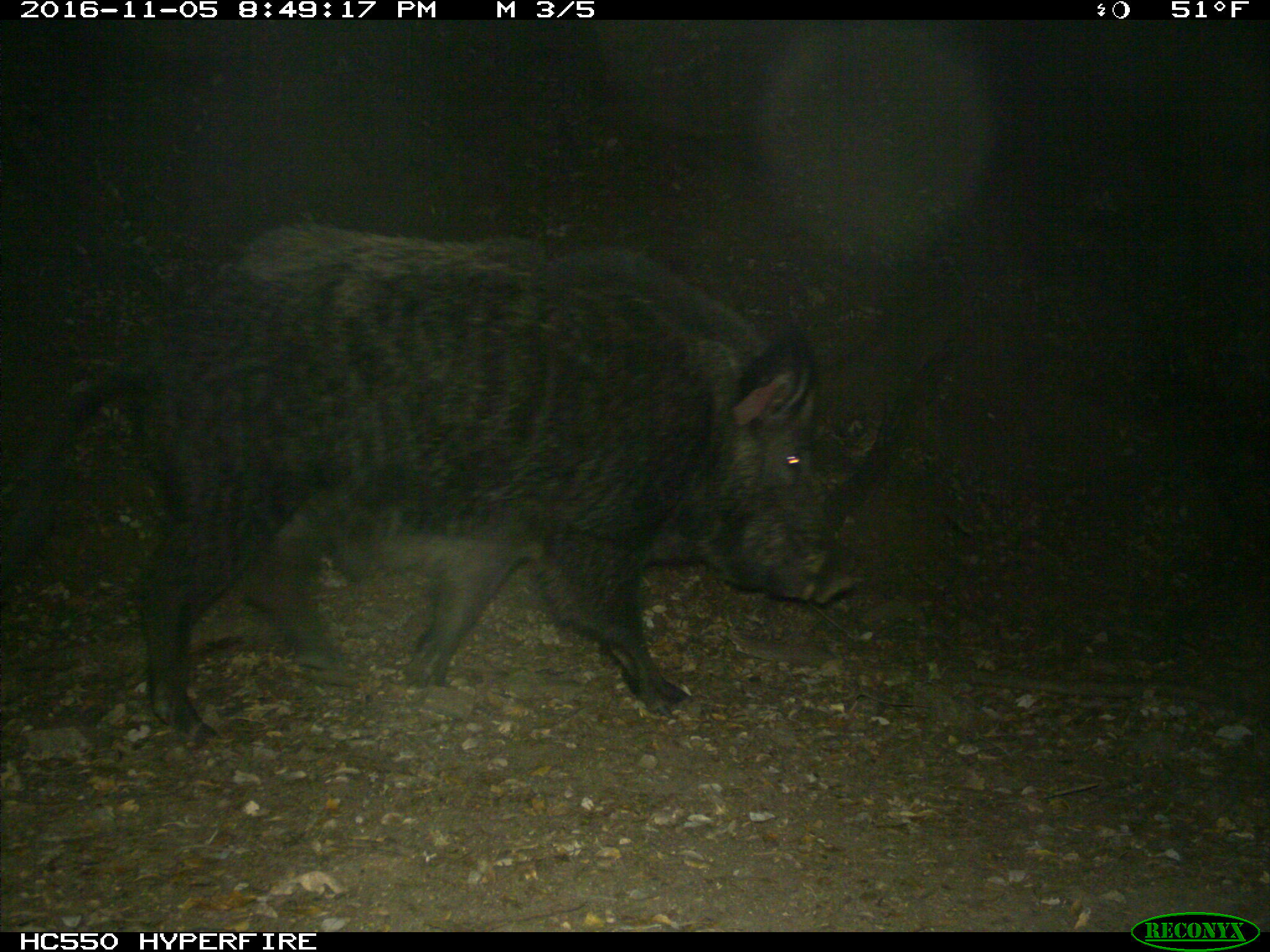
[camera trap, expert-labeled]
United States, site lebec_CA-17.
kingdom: Animalia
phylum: Chordata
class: Mammalia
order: Artiodactyla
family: Suidae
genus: Sus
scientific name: Sus scrofa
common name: wild boar